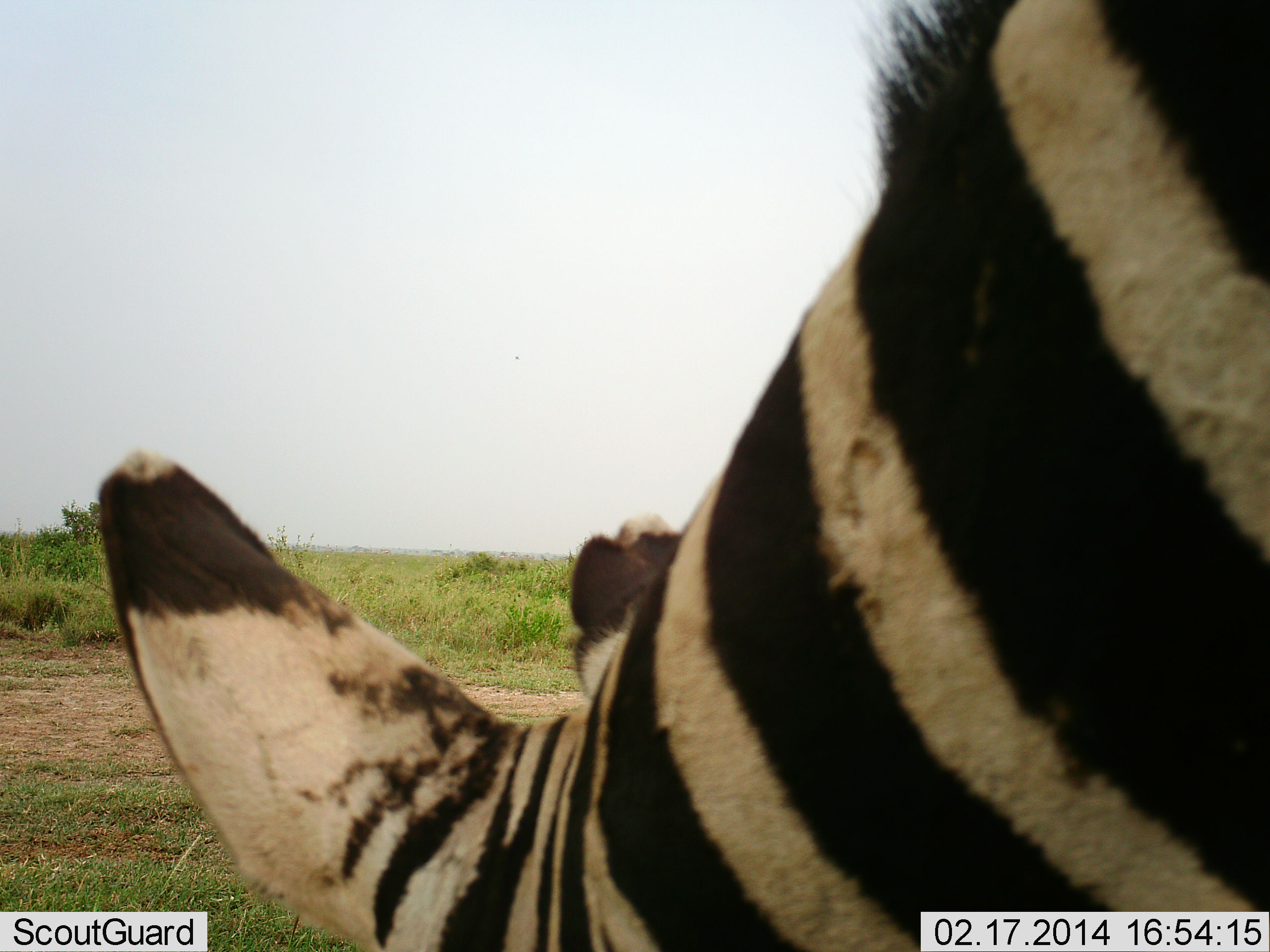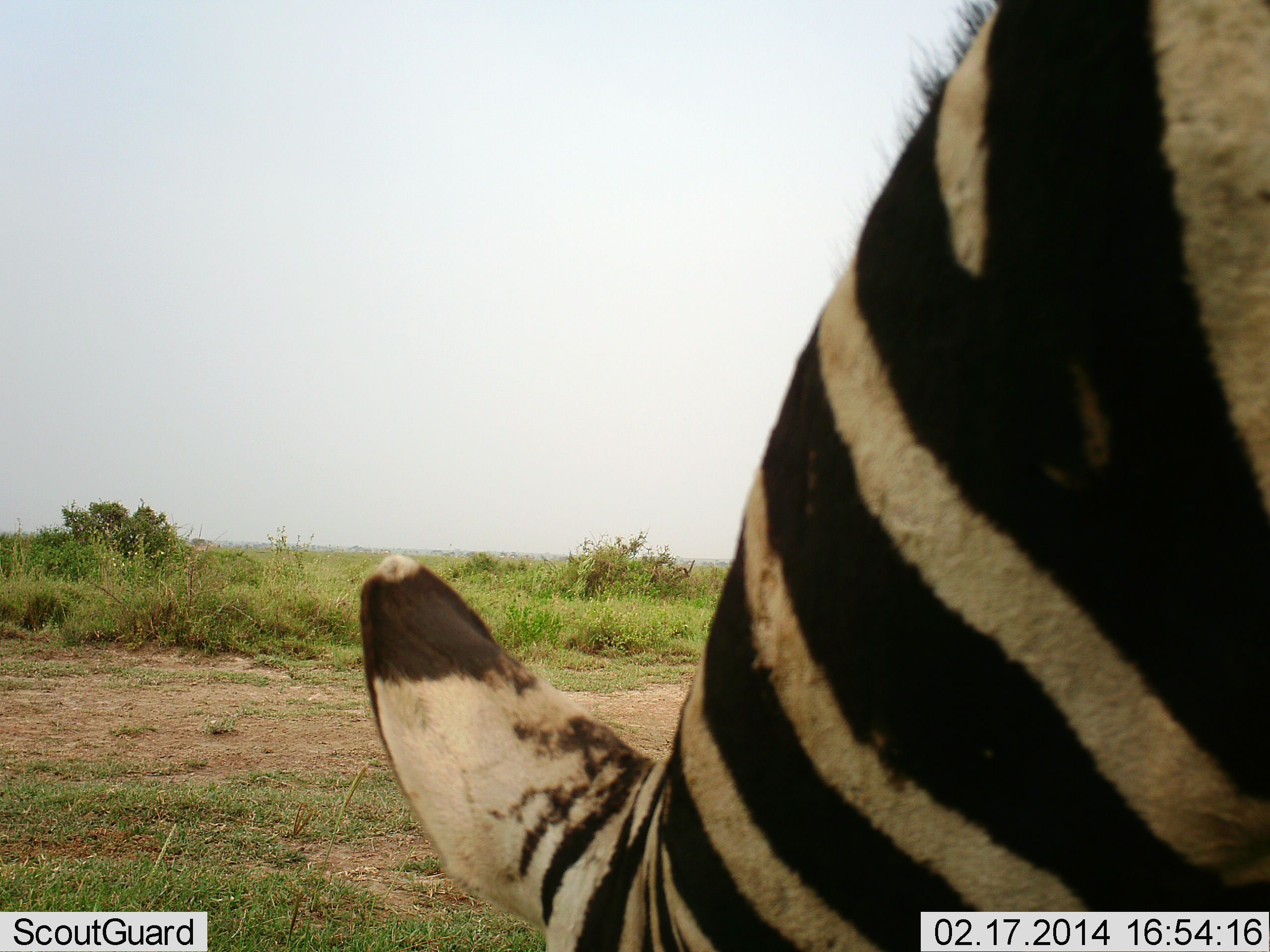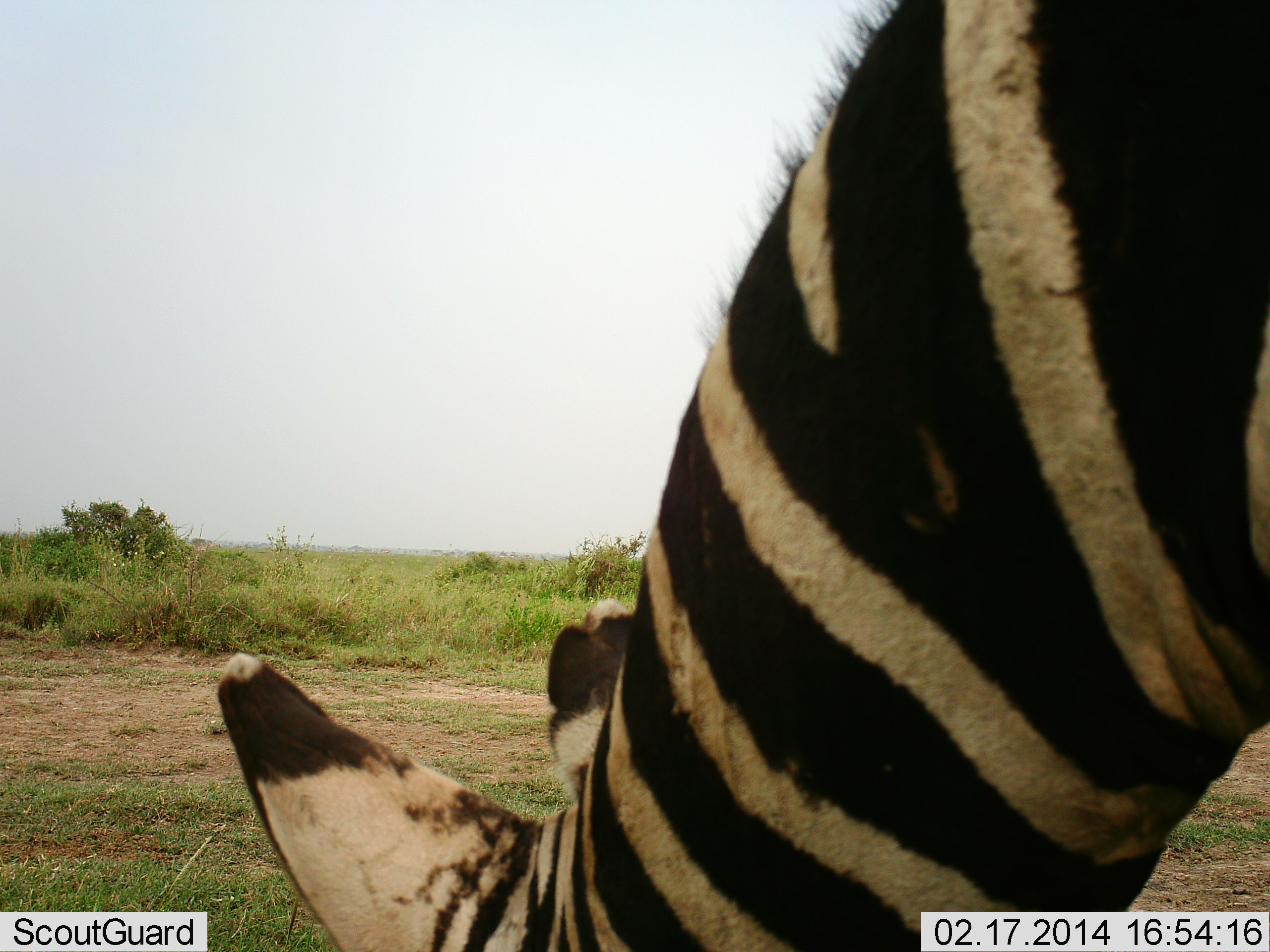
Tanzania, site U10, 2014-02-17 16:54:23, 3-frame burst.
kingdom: Animalia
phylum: Chordata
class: Mammalia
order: Perissodactyla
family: Equidae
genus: Equus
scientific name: Equus quagga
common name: plains zebra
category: zebra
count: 1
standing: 30%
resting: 0%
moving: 0%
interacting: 0%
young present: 0%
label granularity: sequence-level